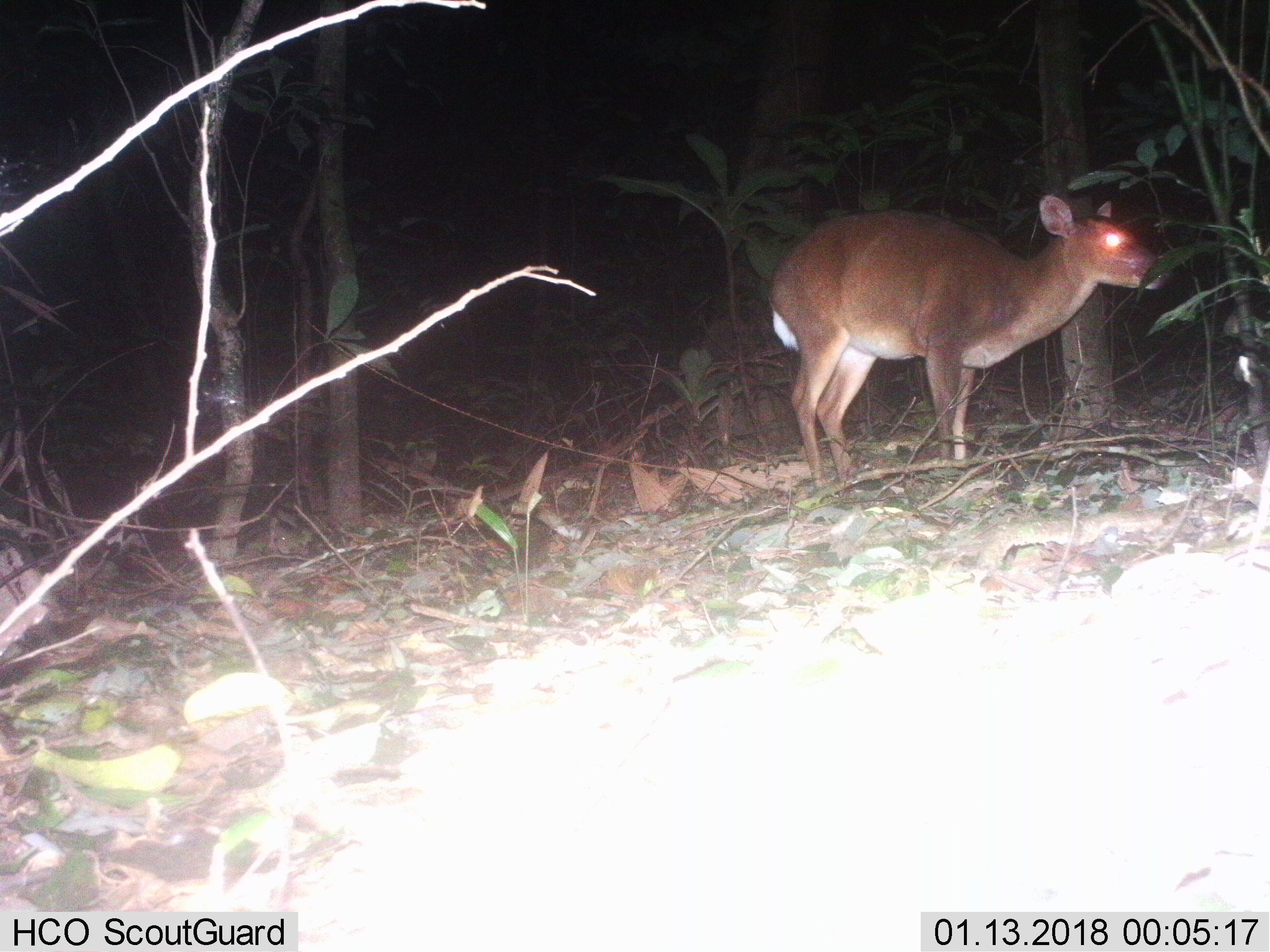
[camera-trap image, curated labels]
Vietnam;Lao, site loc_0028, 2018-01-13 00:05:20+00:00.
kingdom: Animalia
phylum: Chordata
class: Mammalia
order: Artiodactyla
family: Cervidae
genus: Muntiacus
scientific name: Muntiacus vuquangensis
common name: large-antlered muntjac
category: large antlered muntjac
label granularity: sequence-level